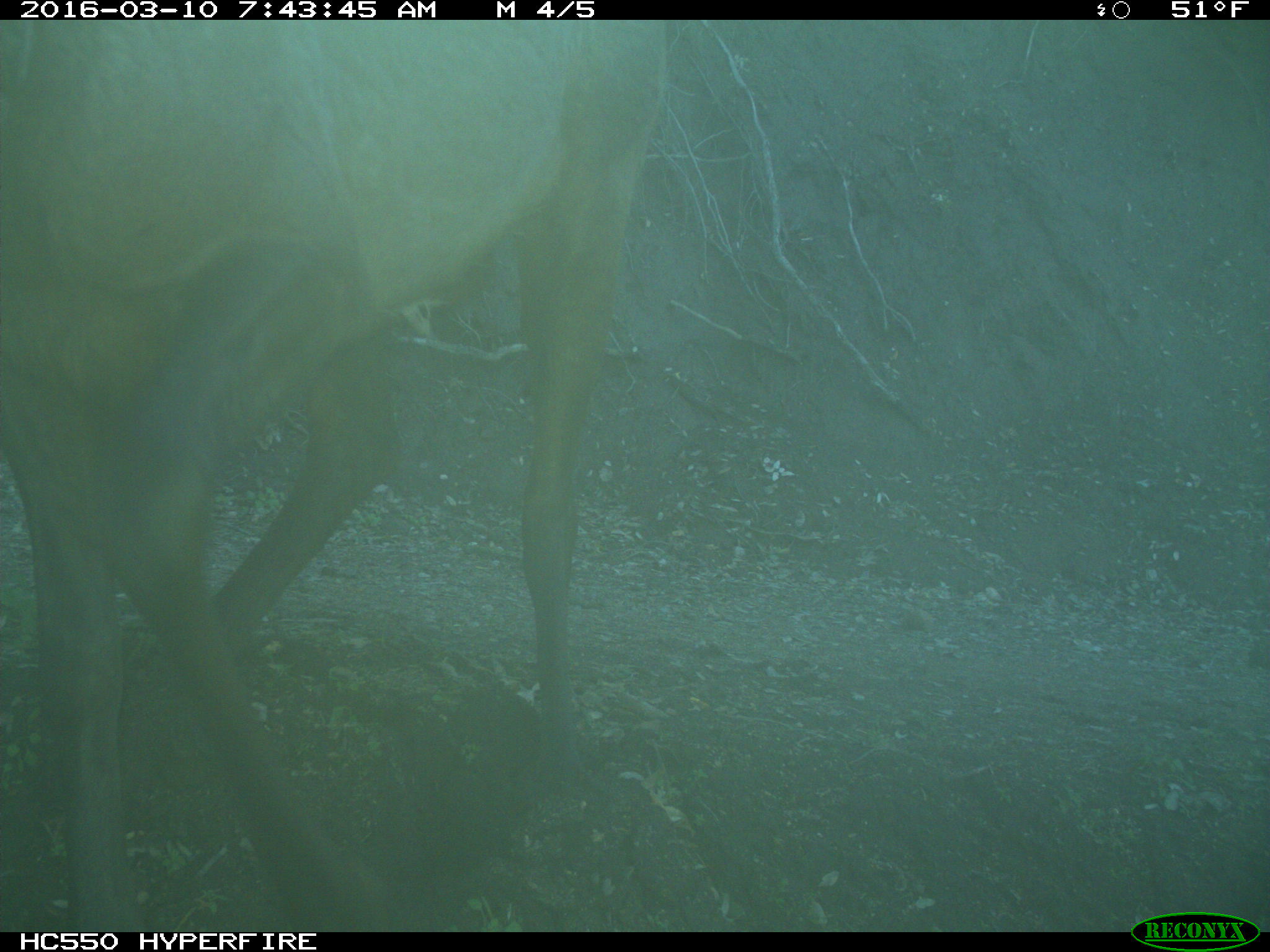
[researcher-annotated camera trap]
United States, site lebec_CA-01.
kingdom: Animalia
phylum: Chordata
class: Mammalia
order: Artiodactyla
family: Cervidae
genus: Cervus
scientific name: Cervus canadensis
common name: elk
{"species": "Cervus canadensis (elk)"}